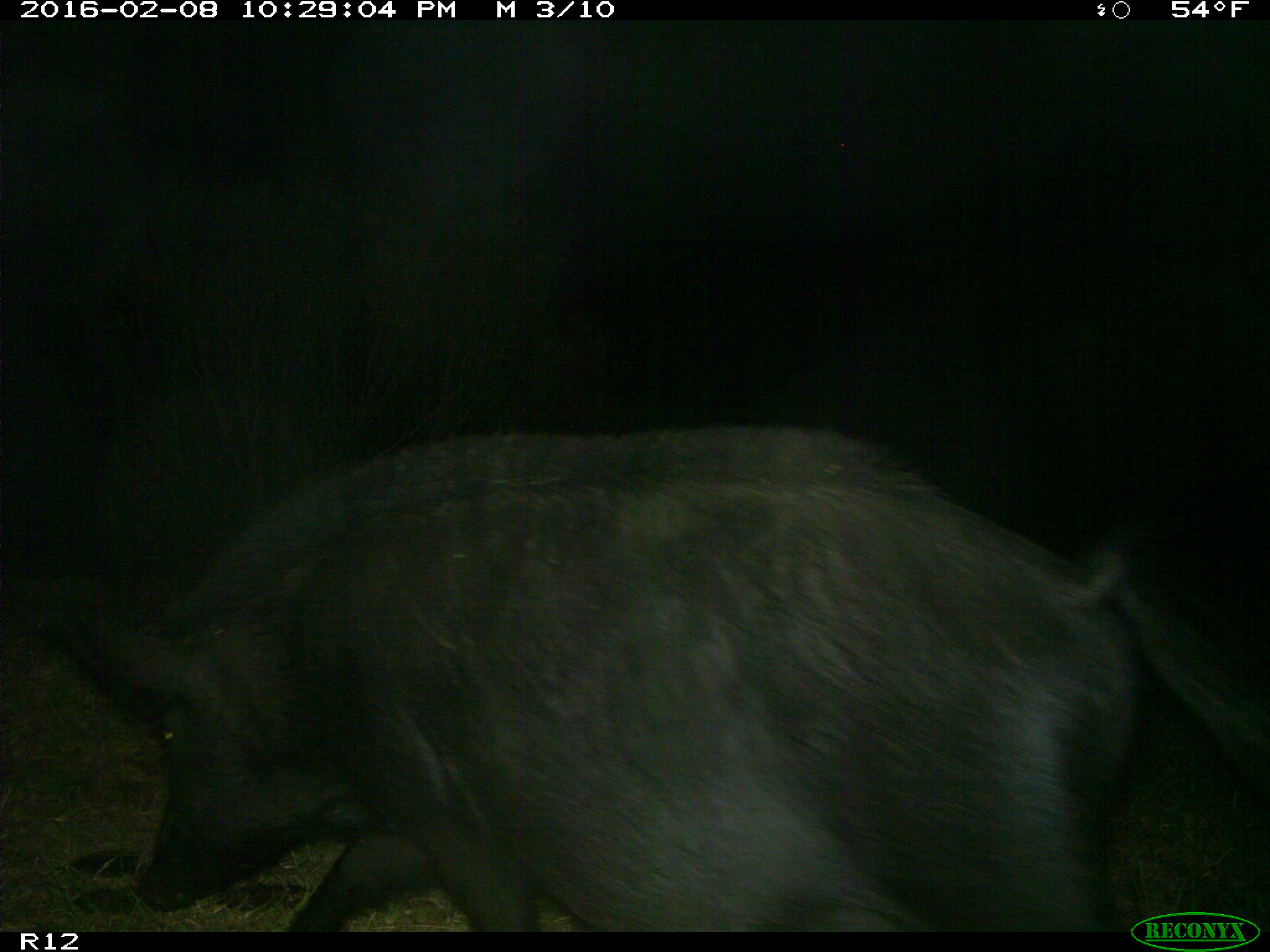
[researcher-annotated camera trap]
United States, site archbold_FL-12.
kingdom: Animalia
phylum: Chordata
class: Mammalia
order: Artiodactyla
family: Suidae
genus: Sus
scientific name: Sus scrofa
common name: wild boar